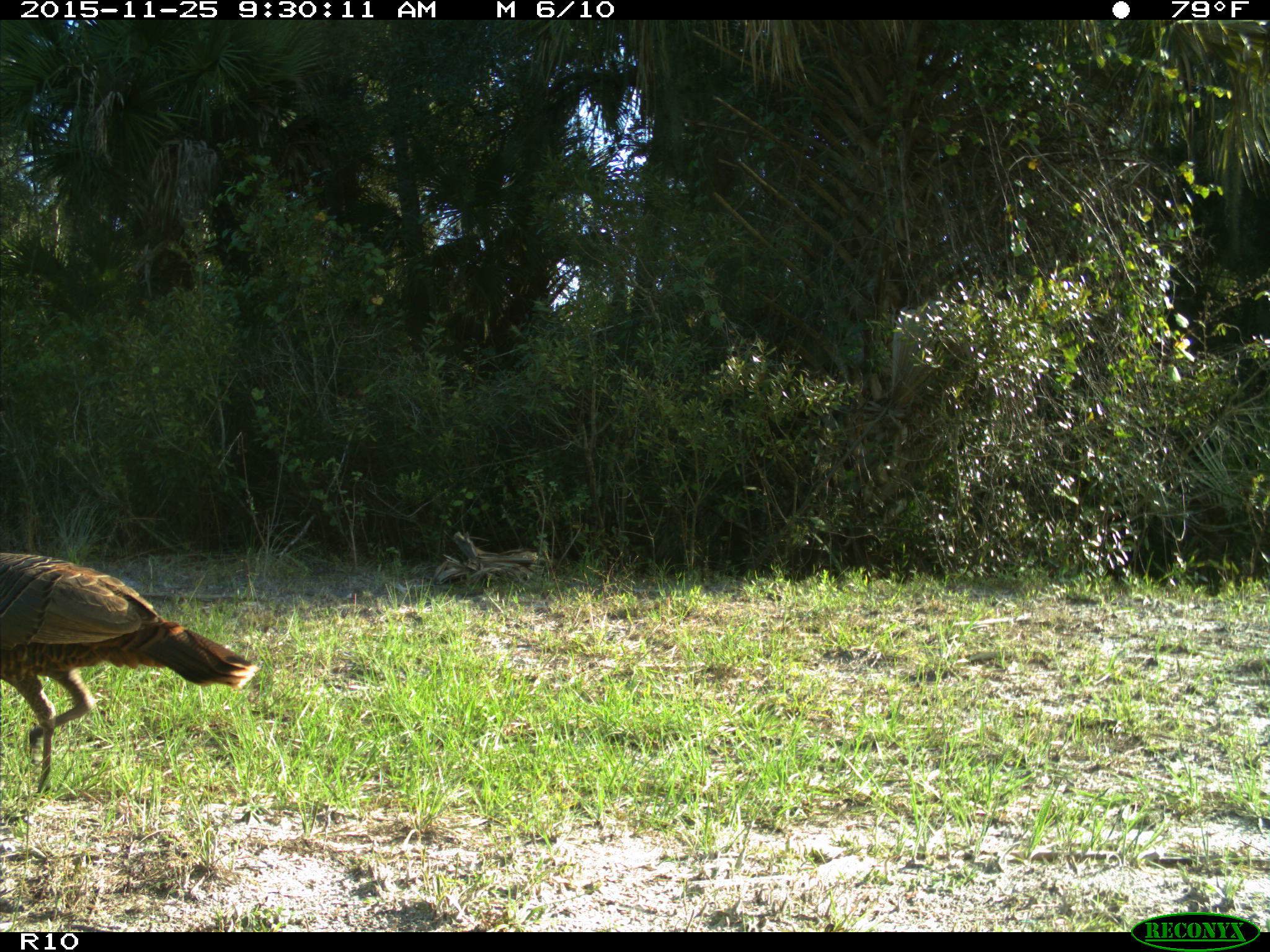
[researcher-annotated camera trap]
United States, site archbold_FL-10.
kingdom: Animalia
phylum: Chordata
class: Aves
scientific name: Aves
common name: birds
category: unidentified bird